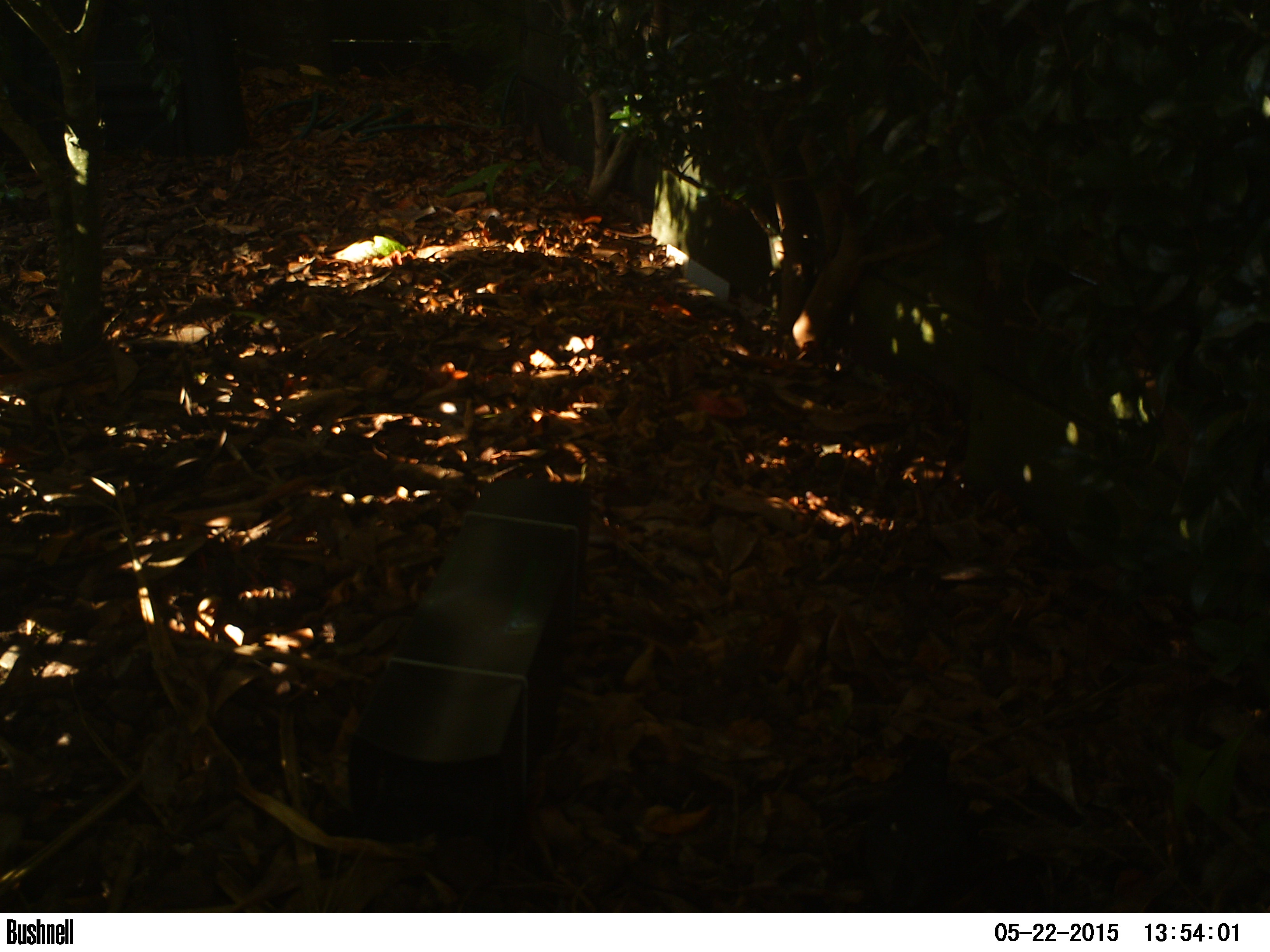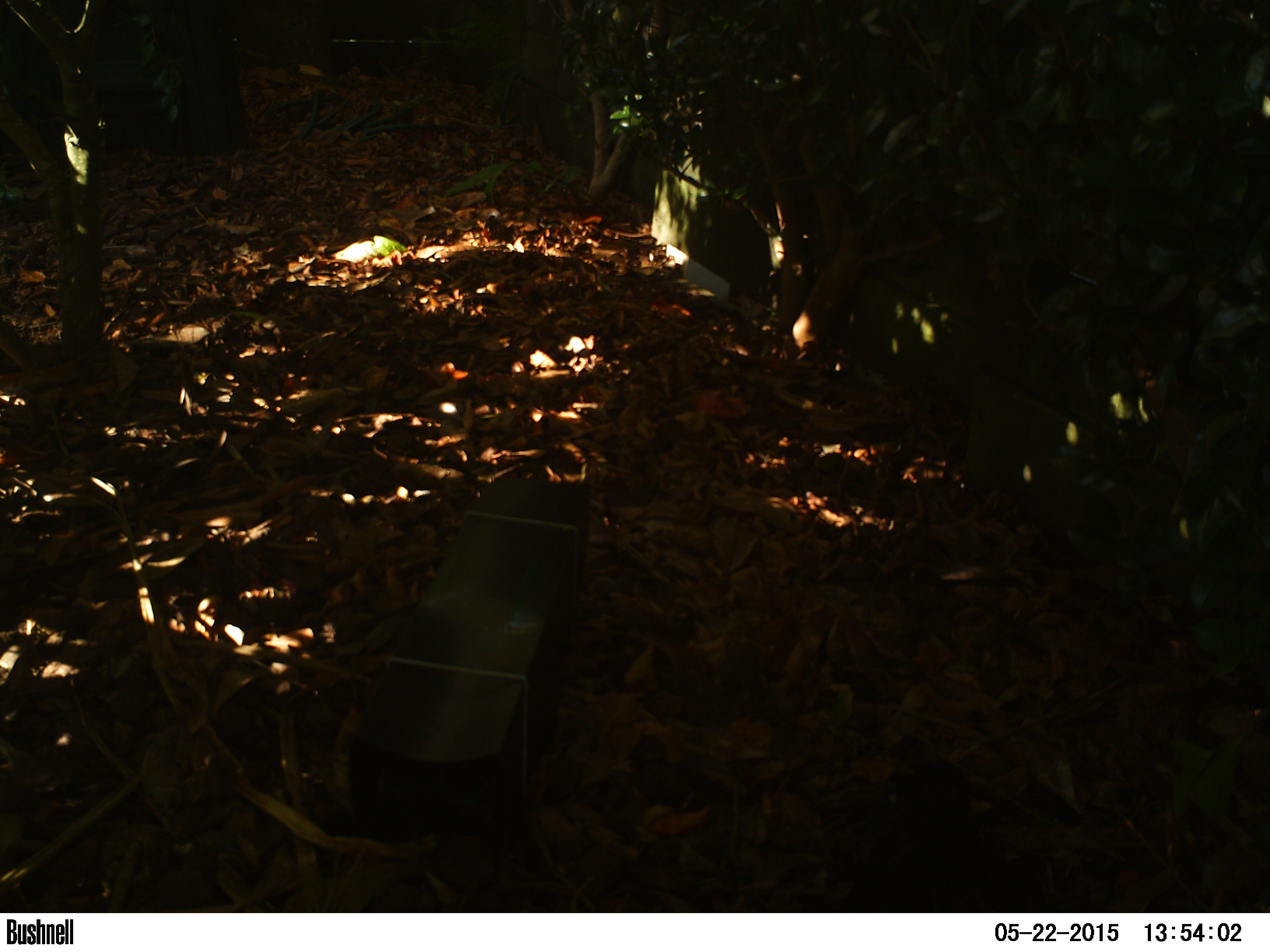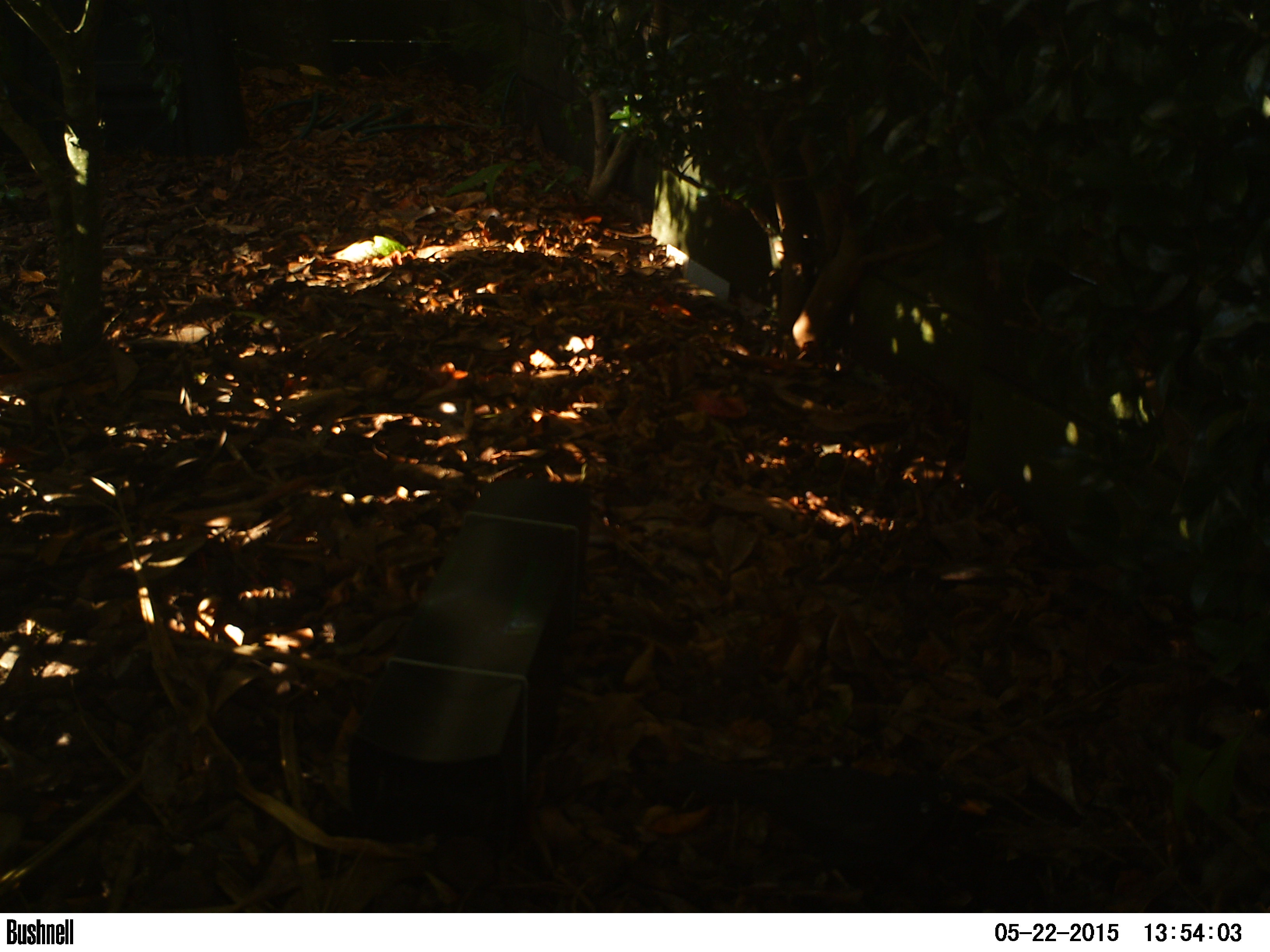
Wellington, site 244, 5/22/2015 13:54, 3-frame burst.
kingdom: Animalia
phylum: Chordata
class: Aves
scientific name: Aves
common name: bird